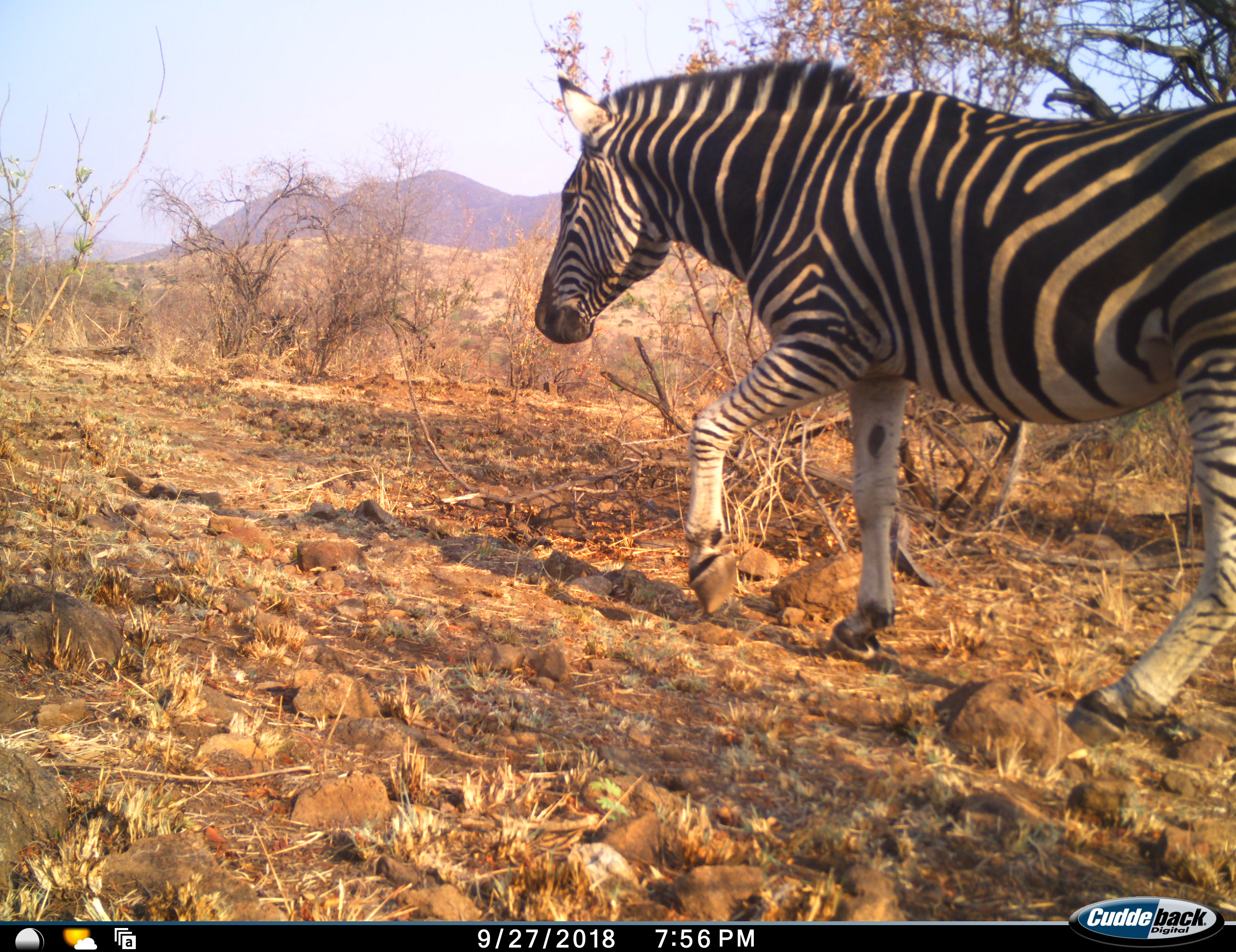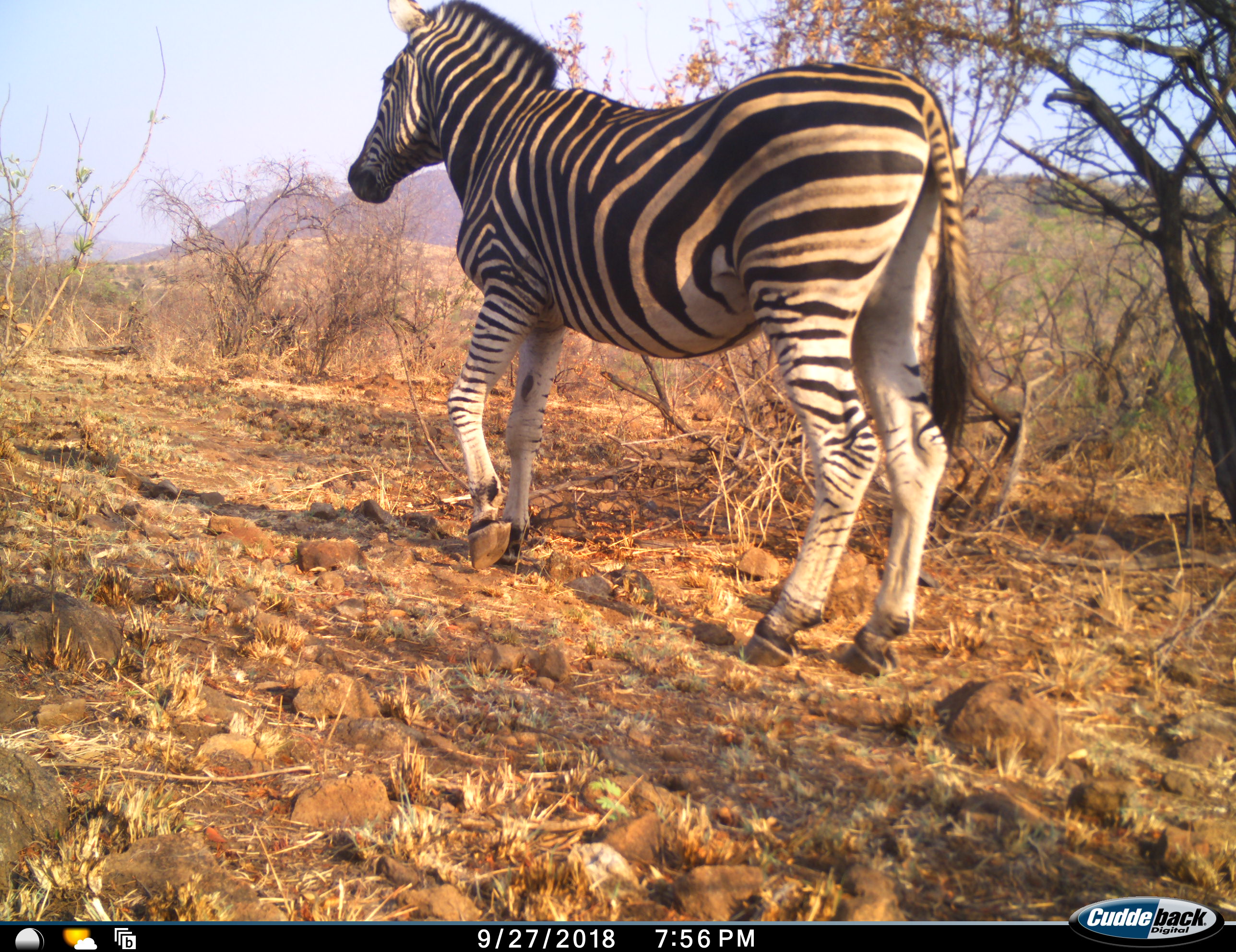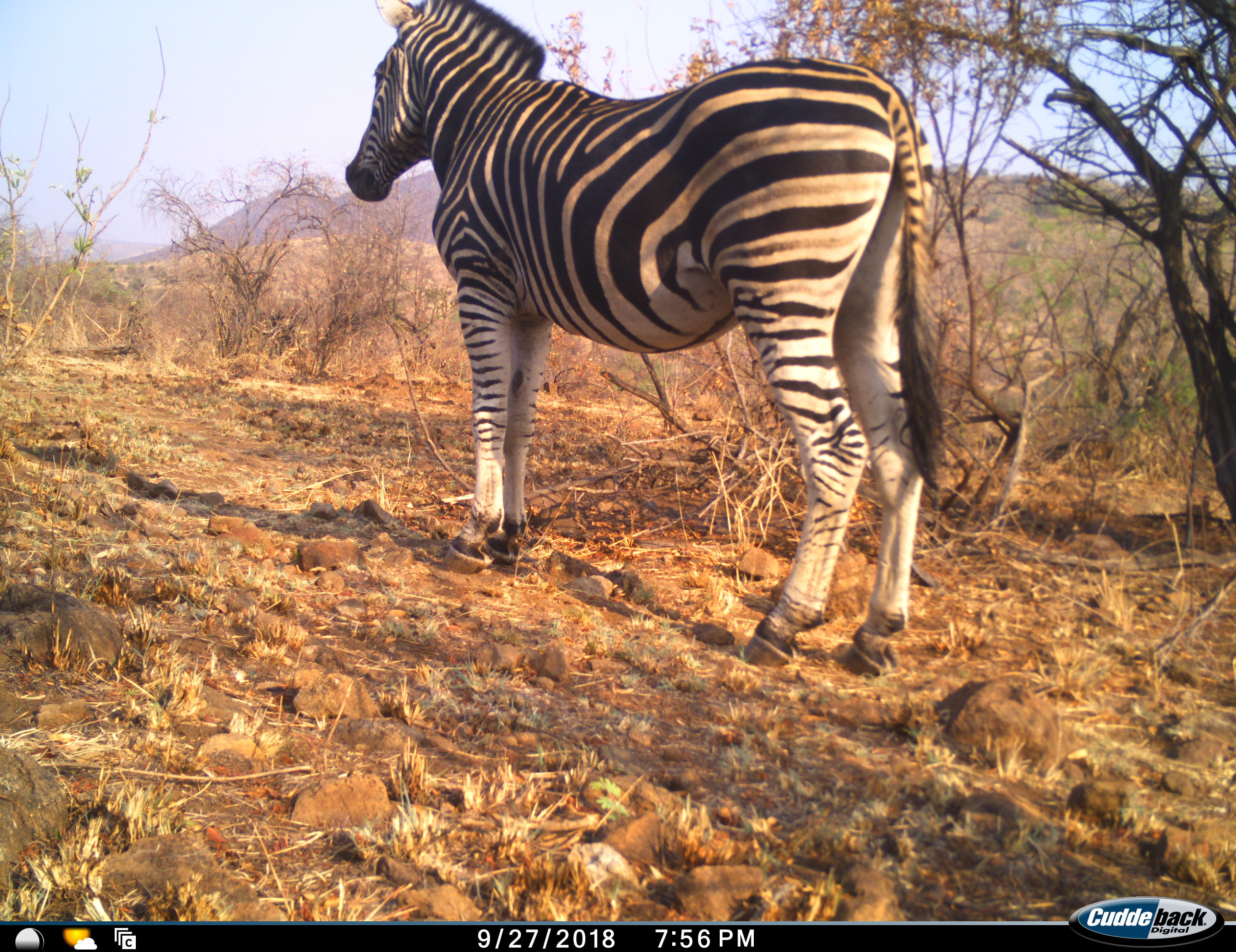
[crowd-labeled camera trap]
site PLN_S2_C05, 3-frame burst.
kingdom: Animalia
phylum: Chordata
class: Mammalia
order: Perissodactyla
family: Equidae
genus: Equus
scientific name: Equus quagga burchellii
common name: burchell's zebra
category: zebraburchells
Zebraburchells (burchell's zebra) (Equus quagga burchellii), count 1. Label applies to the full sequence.